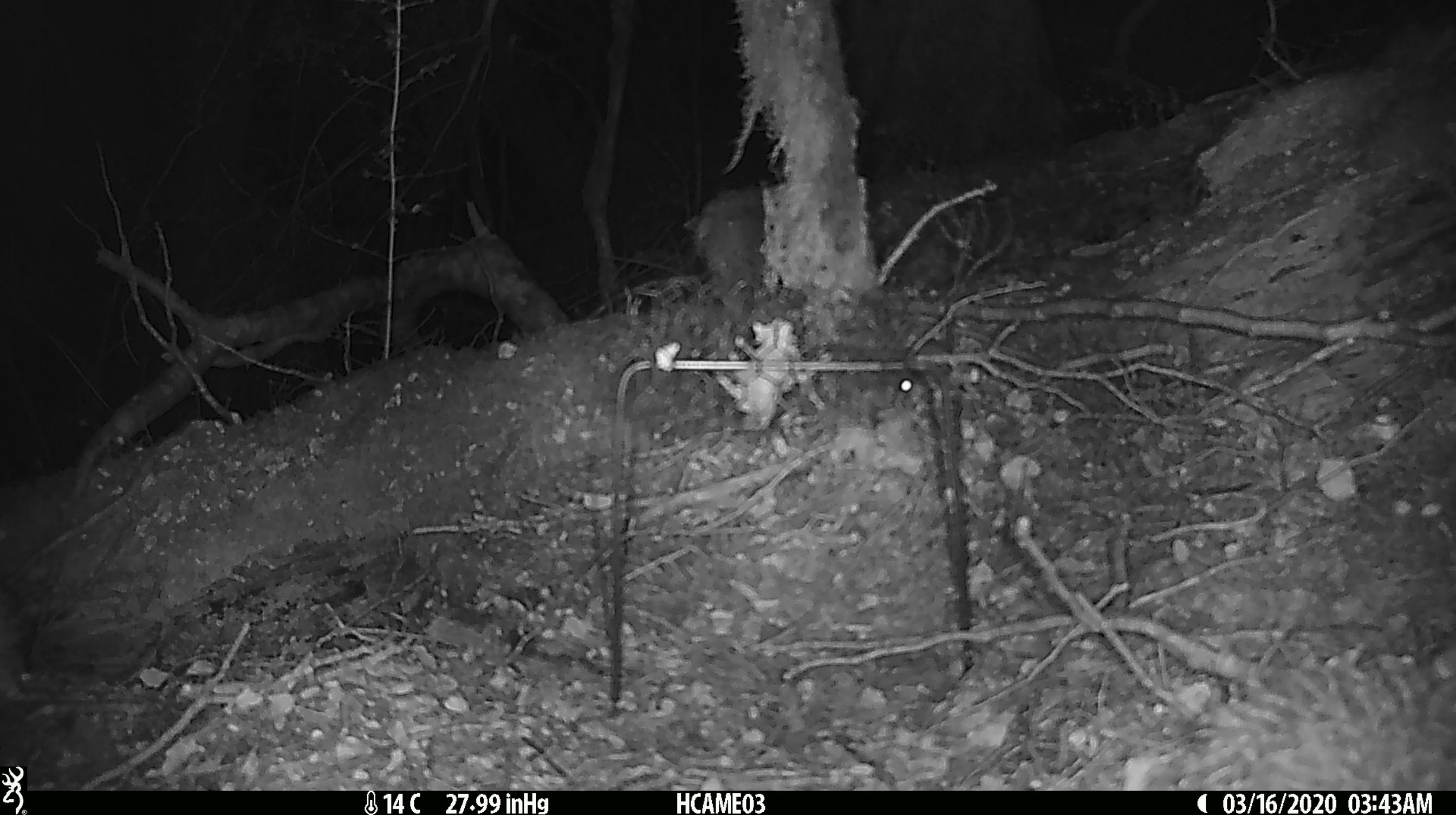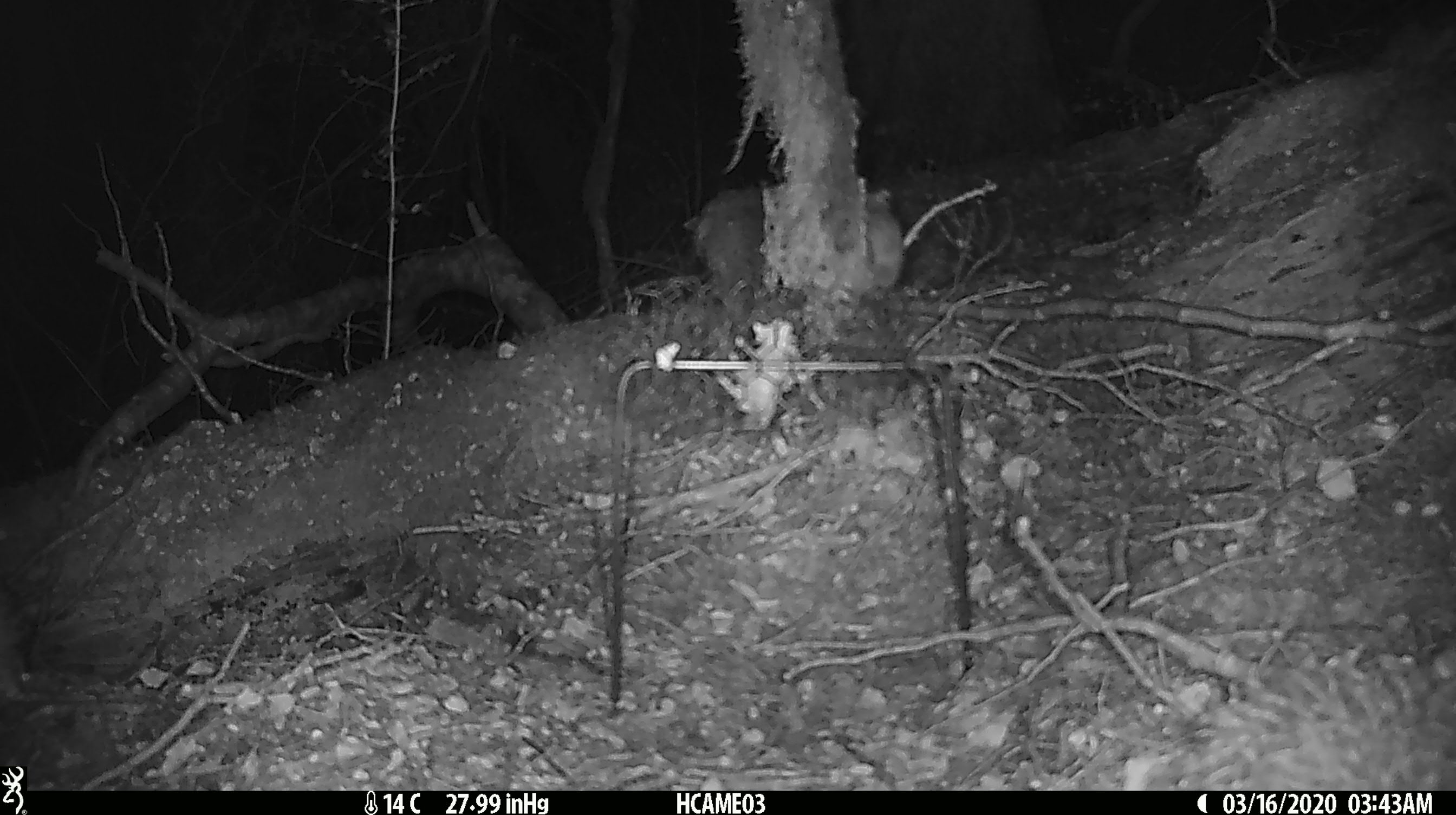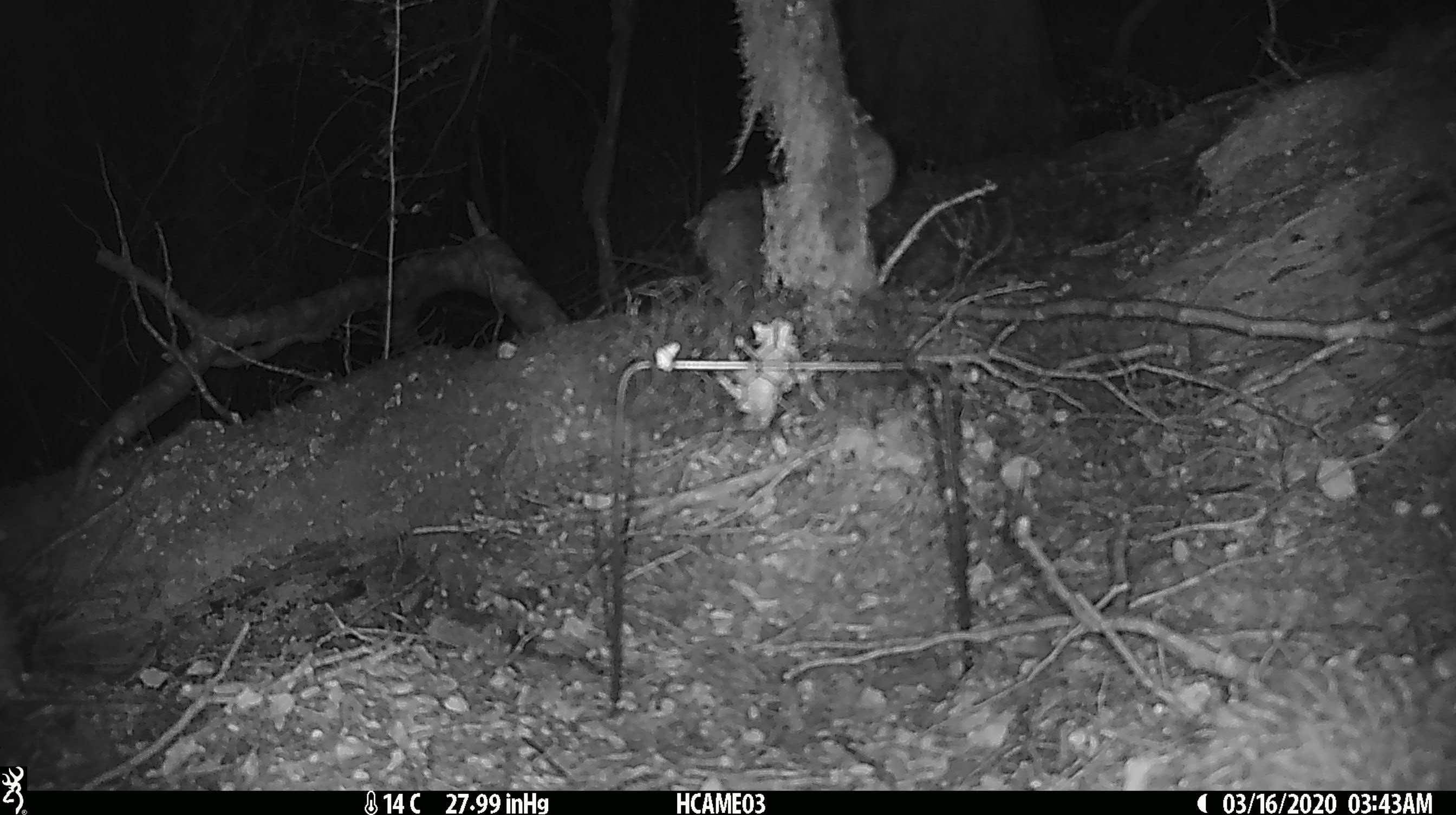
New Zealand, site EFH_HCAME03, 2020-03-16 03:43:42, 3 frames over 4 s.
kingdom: Animalia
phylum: Chordata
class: Mammalia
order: Rodentia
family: Muridae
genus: Mus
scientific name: Mus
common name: mouse